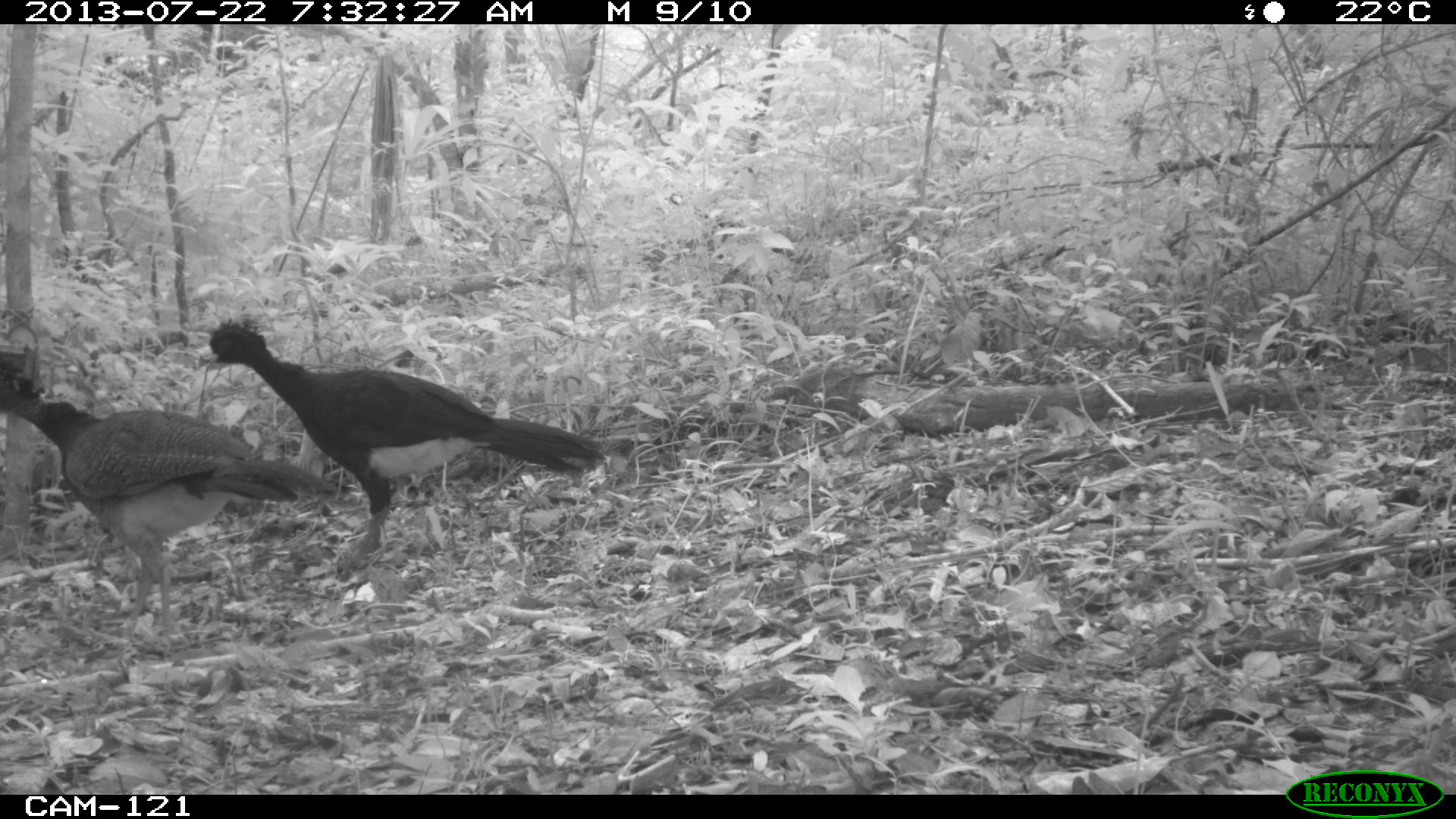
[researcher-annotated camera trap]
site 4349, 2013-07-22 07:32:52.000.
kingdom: Animalia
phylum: Chordata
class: Aves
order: Galliformes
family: Cracidae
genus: Crax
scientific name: Crax rubra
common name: great curassow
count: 3